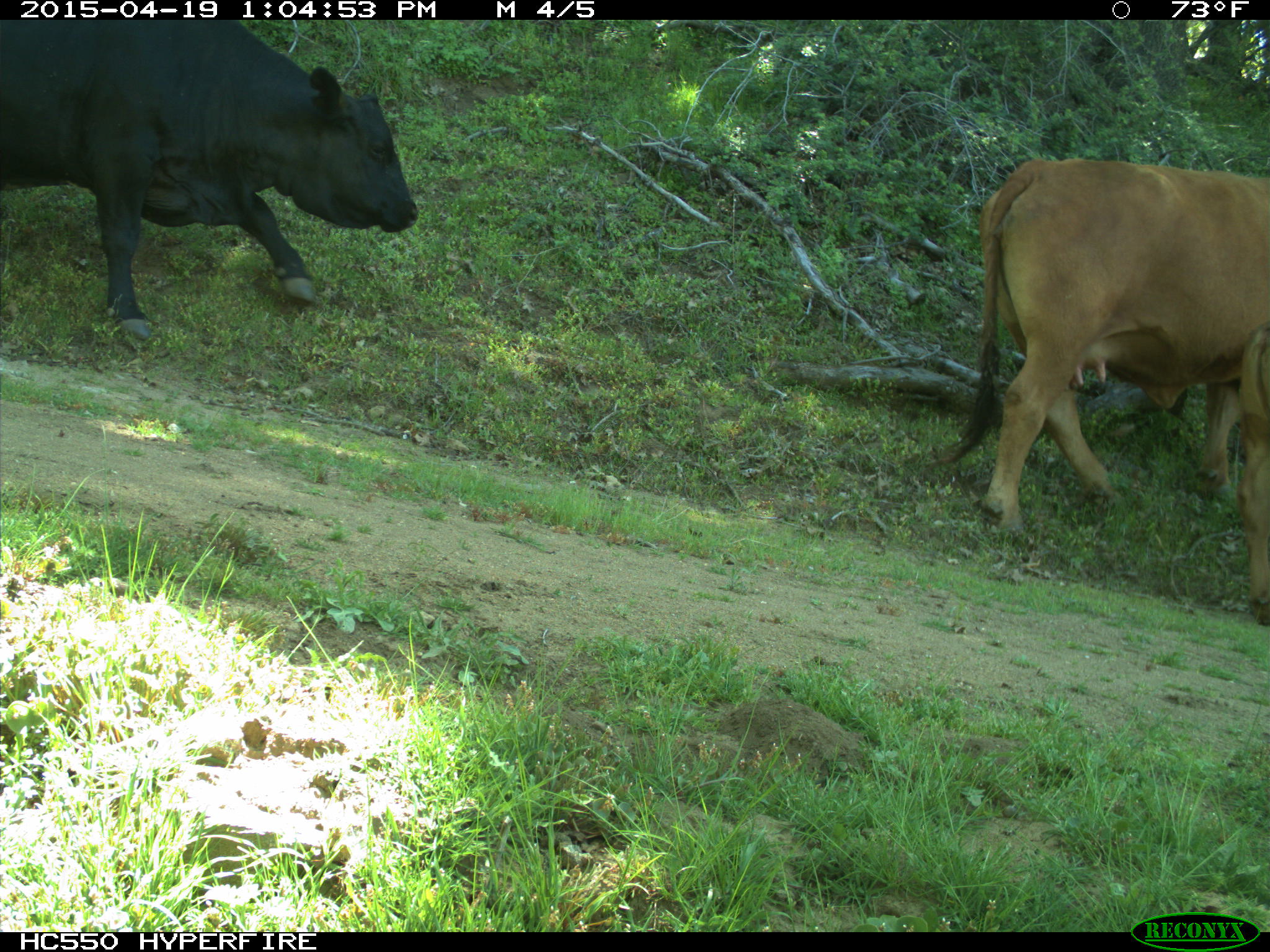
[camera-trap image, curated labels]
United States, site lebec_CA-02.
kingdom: Animalia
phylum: Chordata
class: Mammalia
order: Artiodactyla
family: Bovidae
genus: Bos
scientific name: Bos taurus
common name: domestic cow